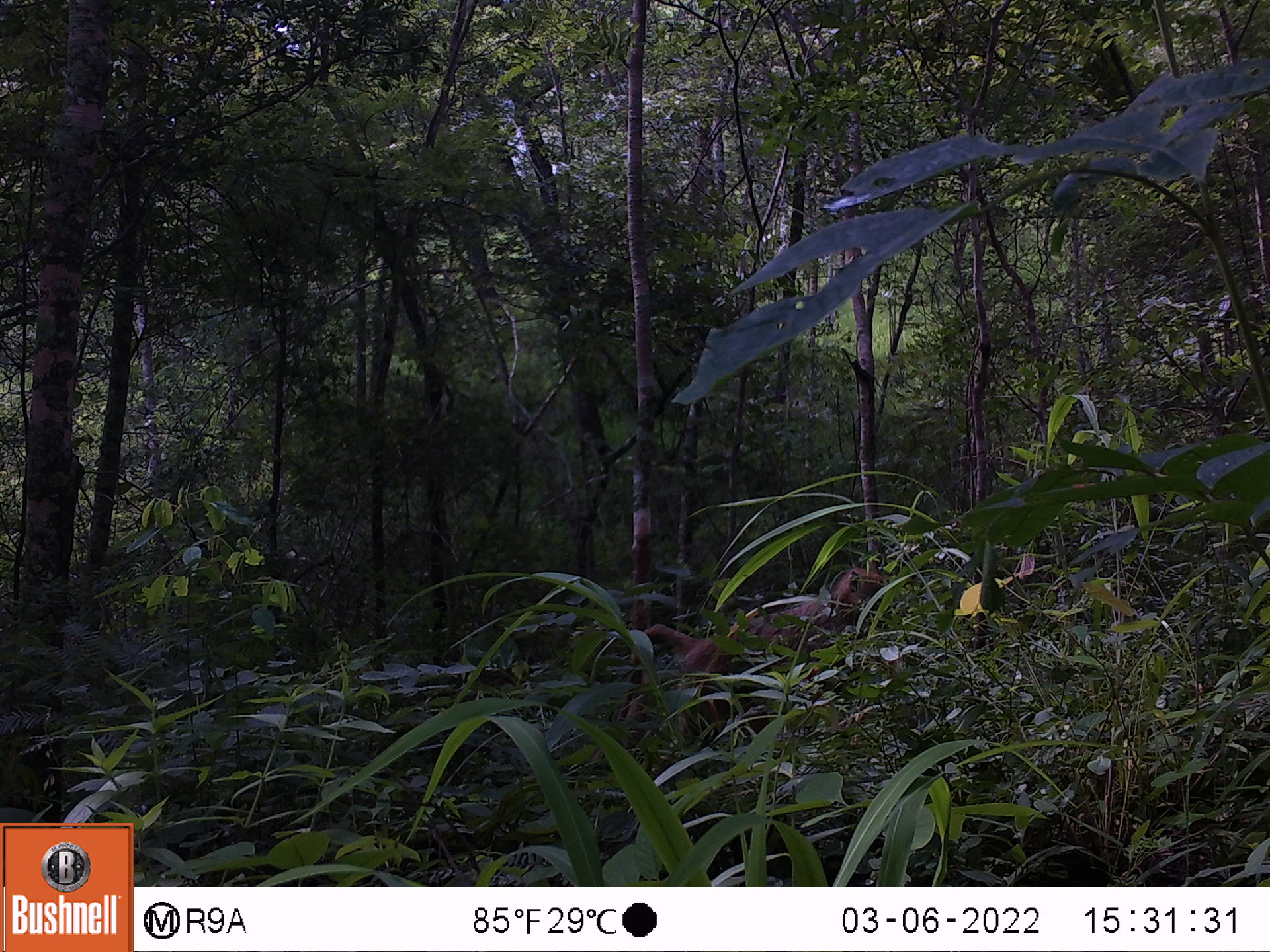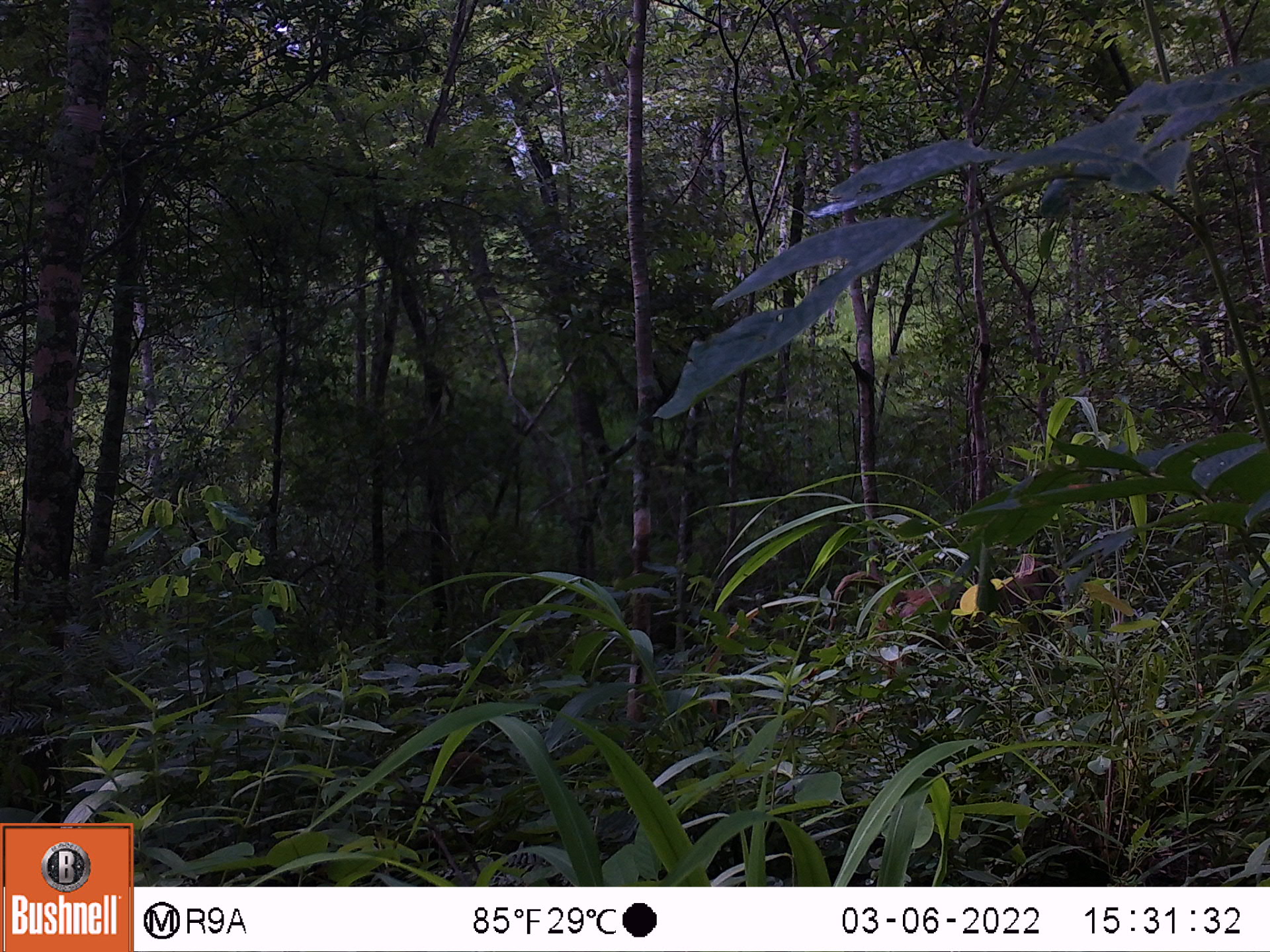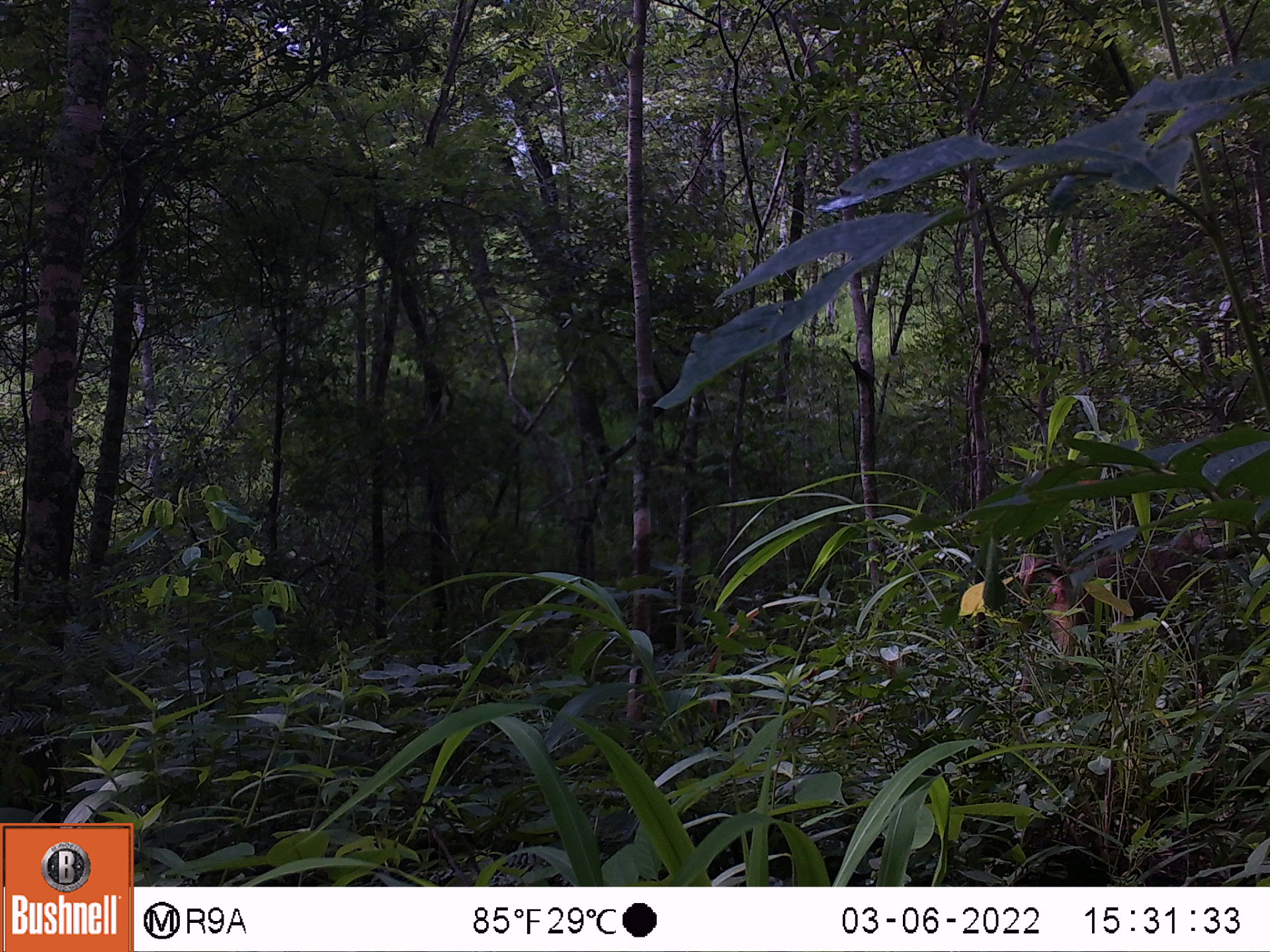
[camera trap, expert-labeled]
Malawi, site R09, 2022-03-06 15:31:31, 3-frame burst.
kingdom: Animalia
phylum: Chordata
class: Mammalia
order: Primates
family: Cercopithecidae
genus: Papio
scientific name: Papio cynocephalus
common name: yellow baboon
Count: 1.